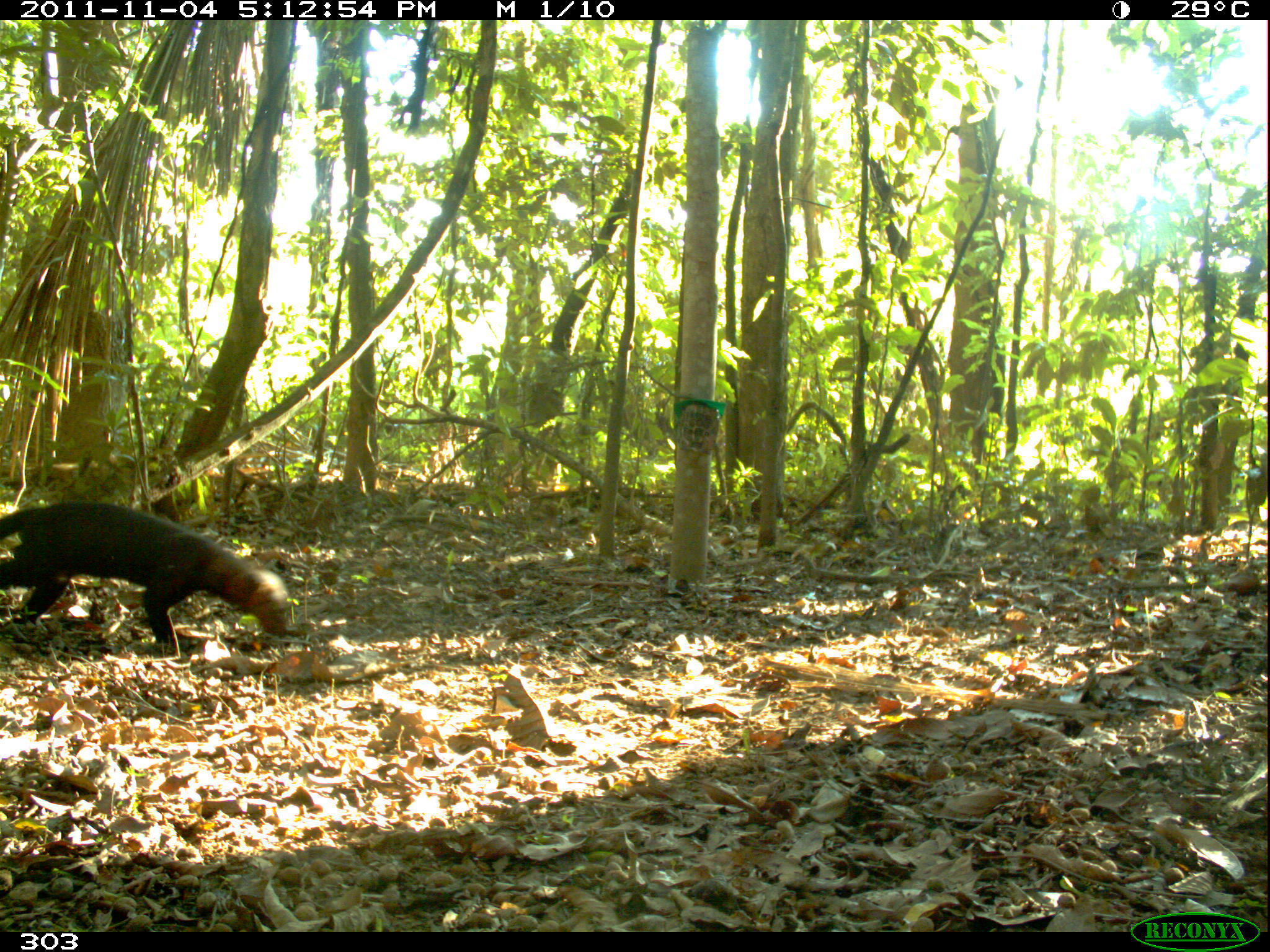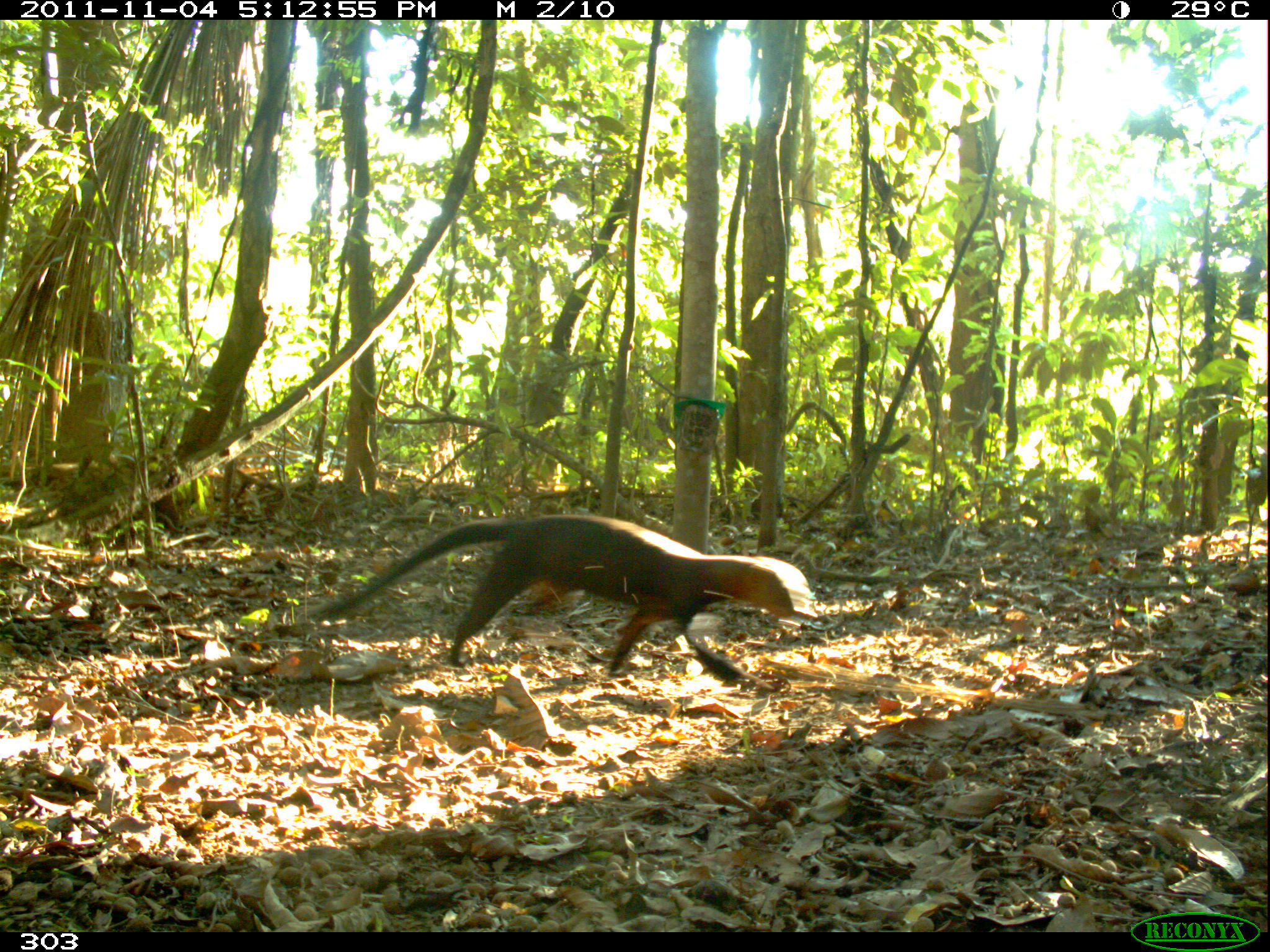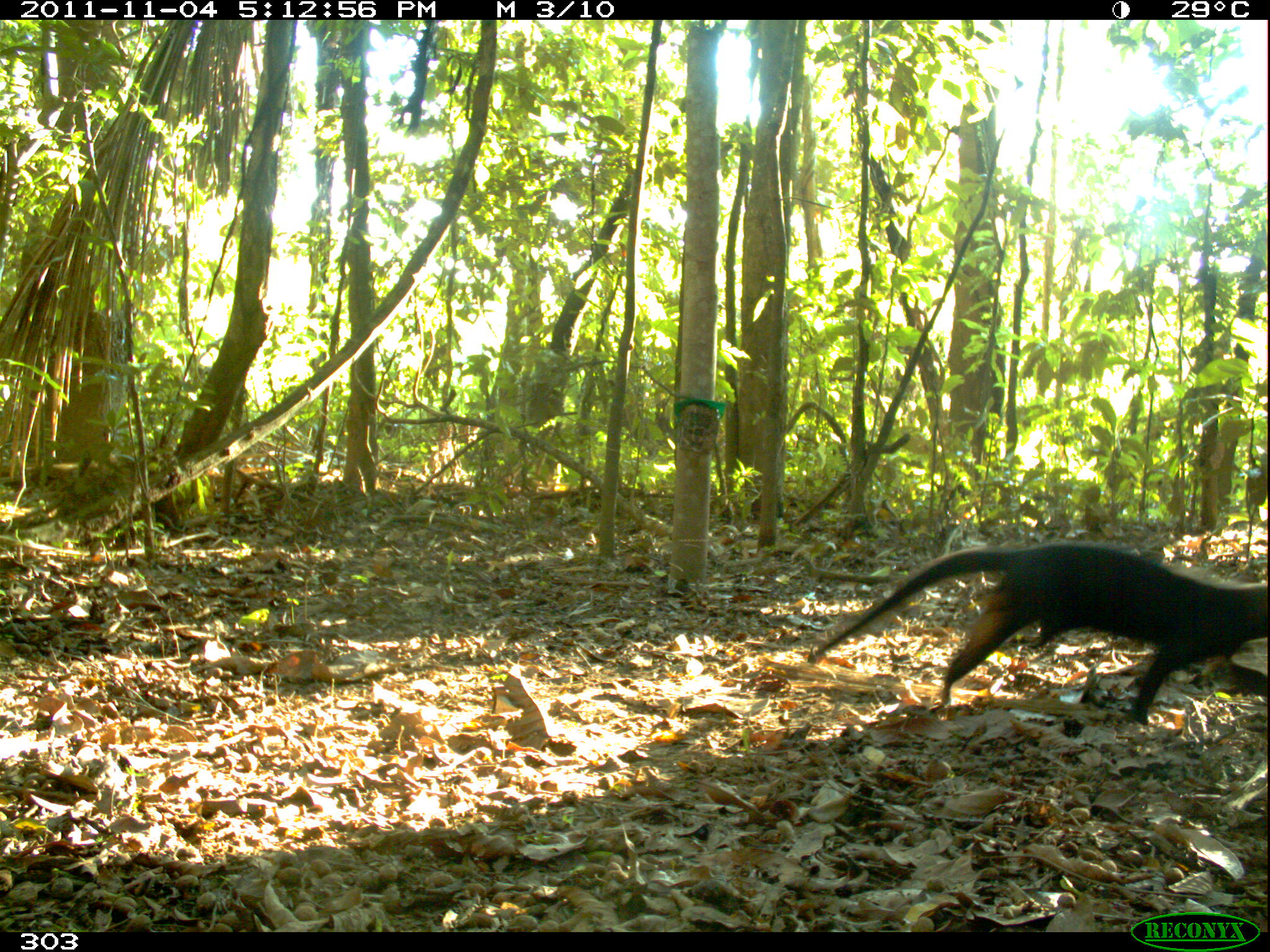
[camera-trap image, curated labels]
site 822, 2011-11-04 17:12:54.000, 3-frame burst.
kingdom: Animalia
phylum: Chordata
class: Mammalia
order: Carnivora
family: Mustelidae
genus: Eira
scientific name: Eira barbara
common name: tayra